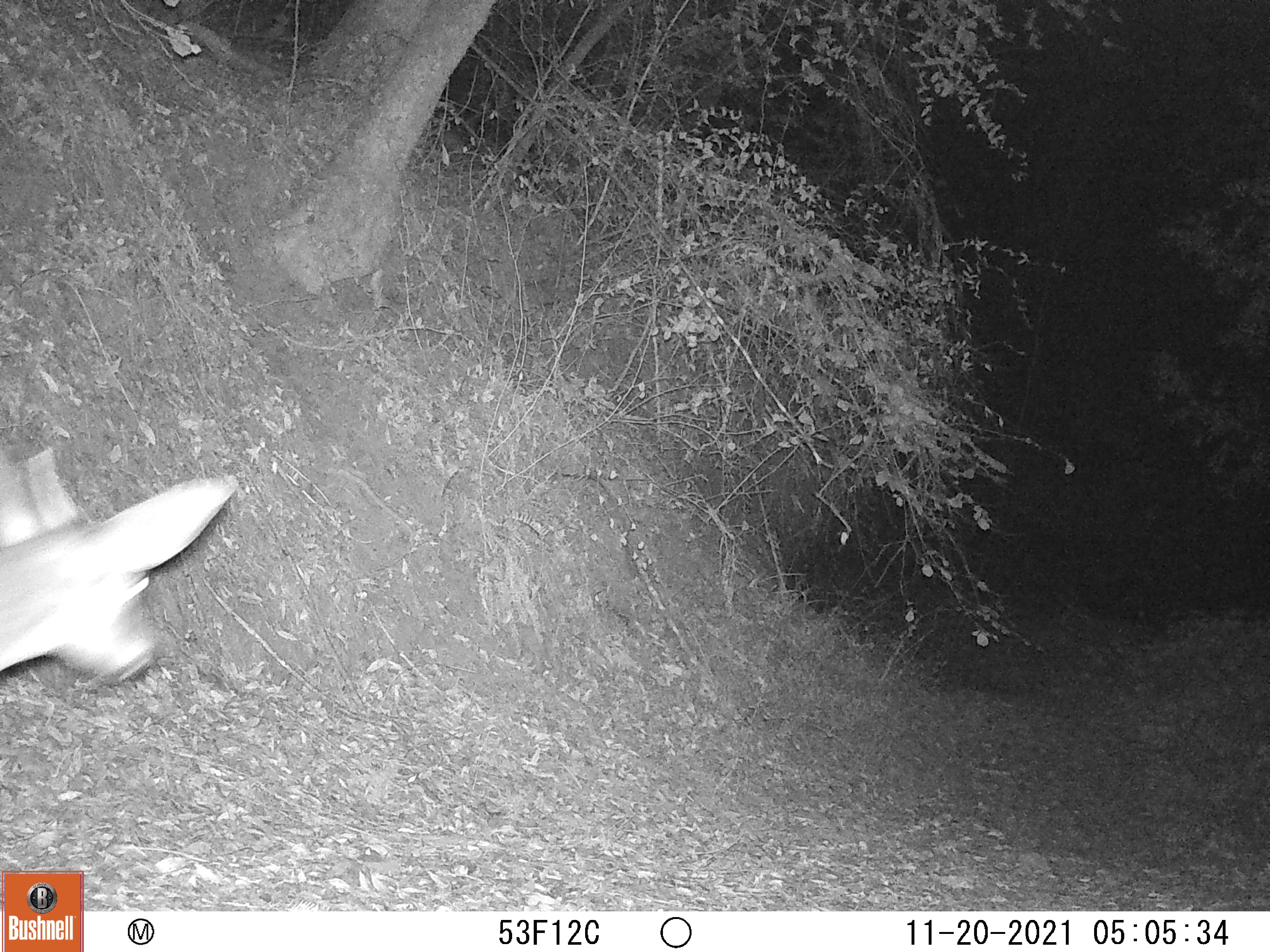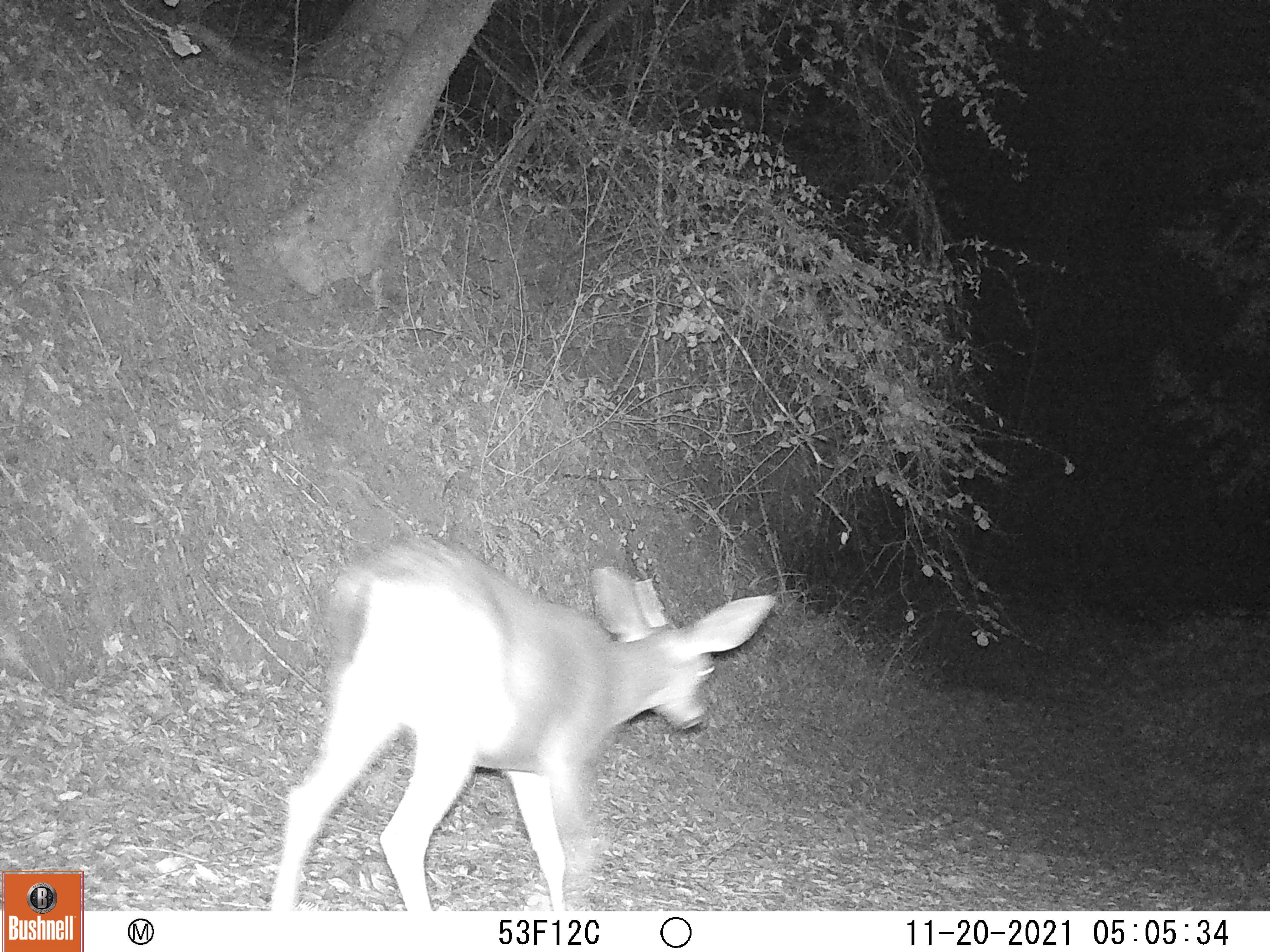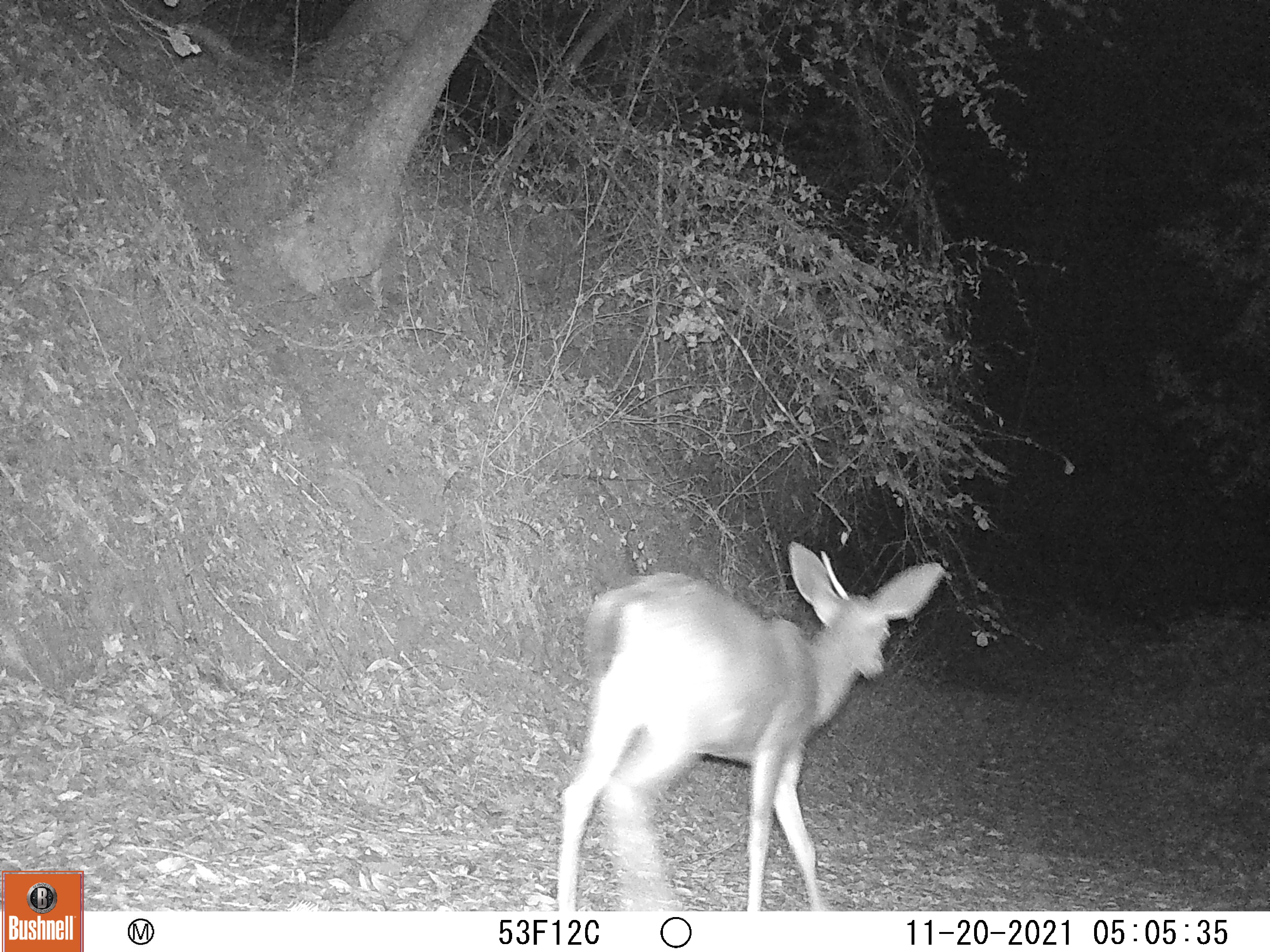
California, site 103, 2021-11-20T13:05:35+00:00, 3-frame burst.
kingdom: Animalia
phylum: Chordata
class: Mammalia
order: Artiodactyla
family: Cervidae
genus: Odocoileus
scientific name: Odocoileus hemionus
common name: mule deer